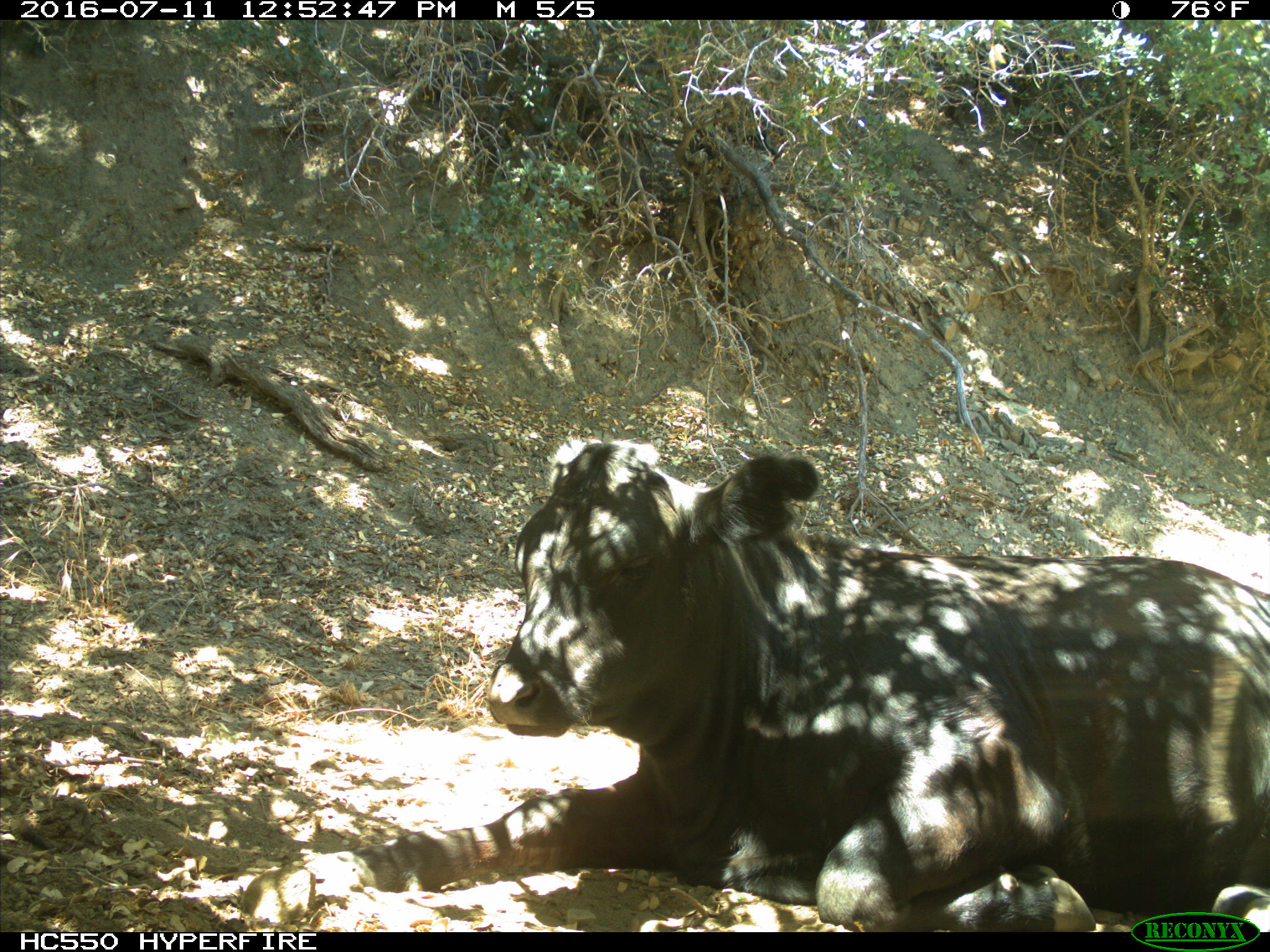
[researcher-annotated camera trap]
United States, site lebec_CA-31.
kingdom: Animalia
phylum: Chordata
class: Mammalia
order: Artiodactyla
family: Bovidae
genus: Bos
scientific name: Bos taurus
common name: domestic cow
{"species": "Bos taurus (domestic cow)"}